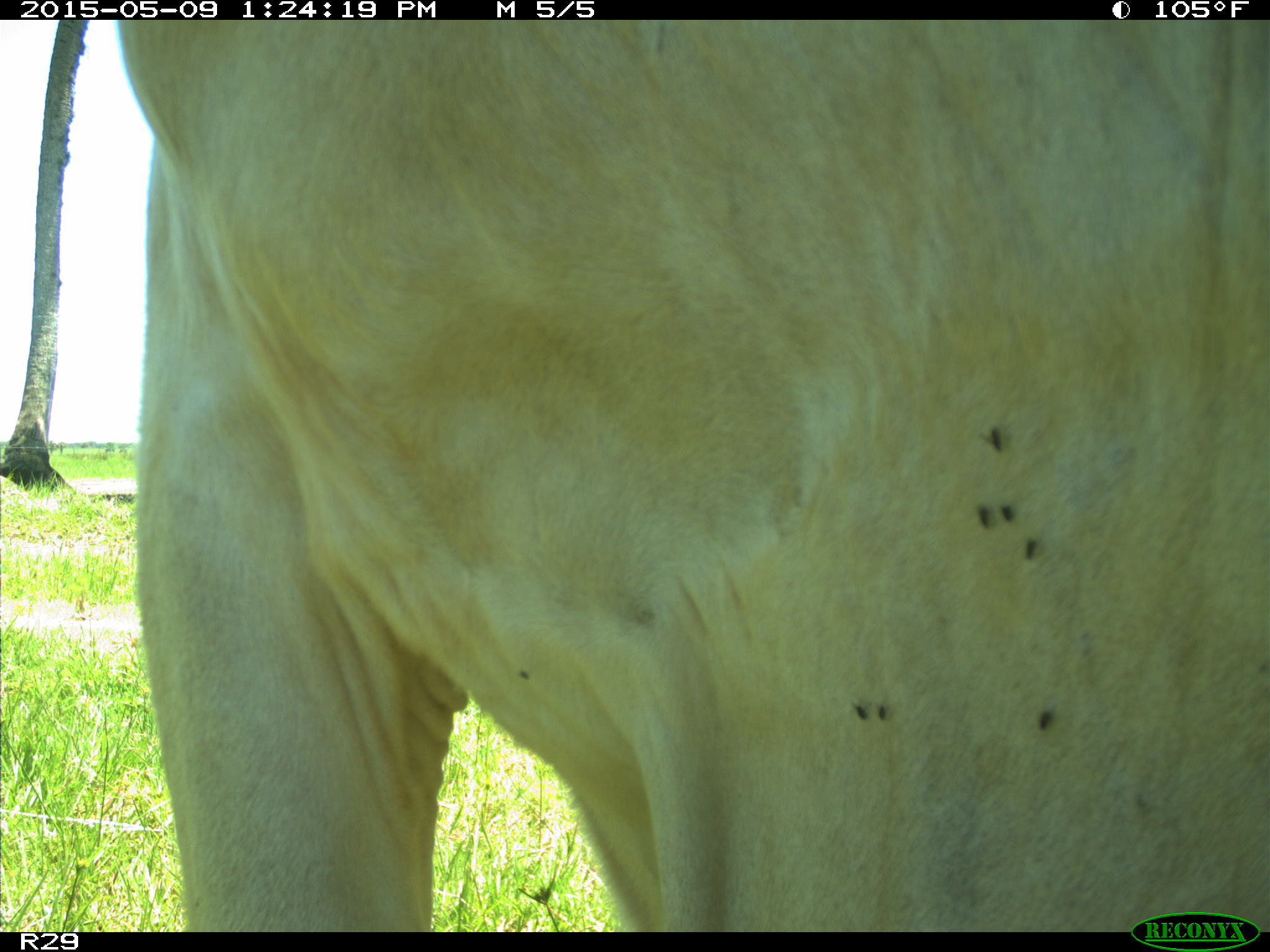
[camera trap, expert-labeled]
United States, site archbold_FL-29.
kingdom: Animalia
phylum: Chordata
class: Mammalia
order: Artiodactyla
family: Bovidae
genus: Bos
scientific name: Bos taurus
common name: domestic cow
Bos taurus (domestic cow).